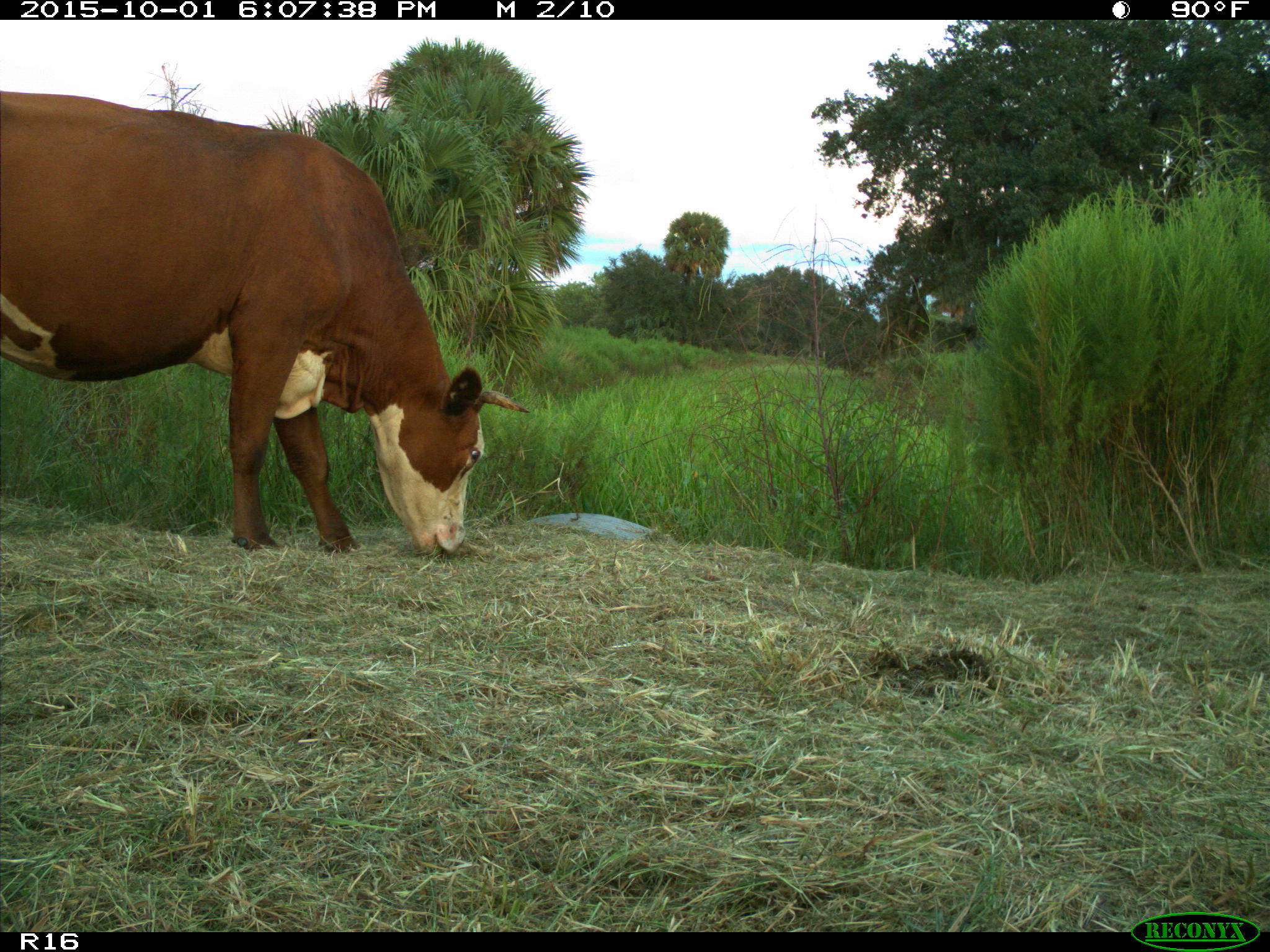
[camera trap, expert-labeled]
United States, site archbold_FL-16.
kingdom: Animalia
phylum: Chordata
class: Mammalia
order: Artiodactyla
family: Bovidae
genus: Bos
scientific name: Bos taurus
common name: domestic cow